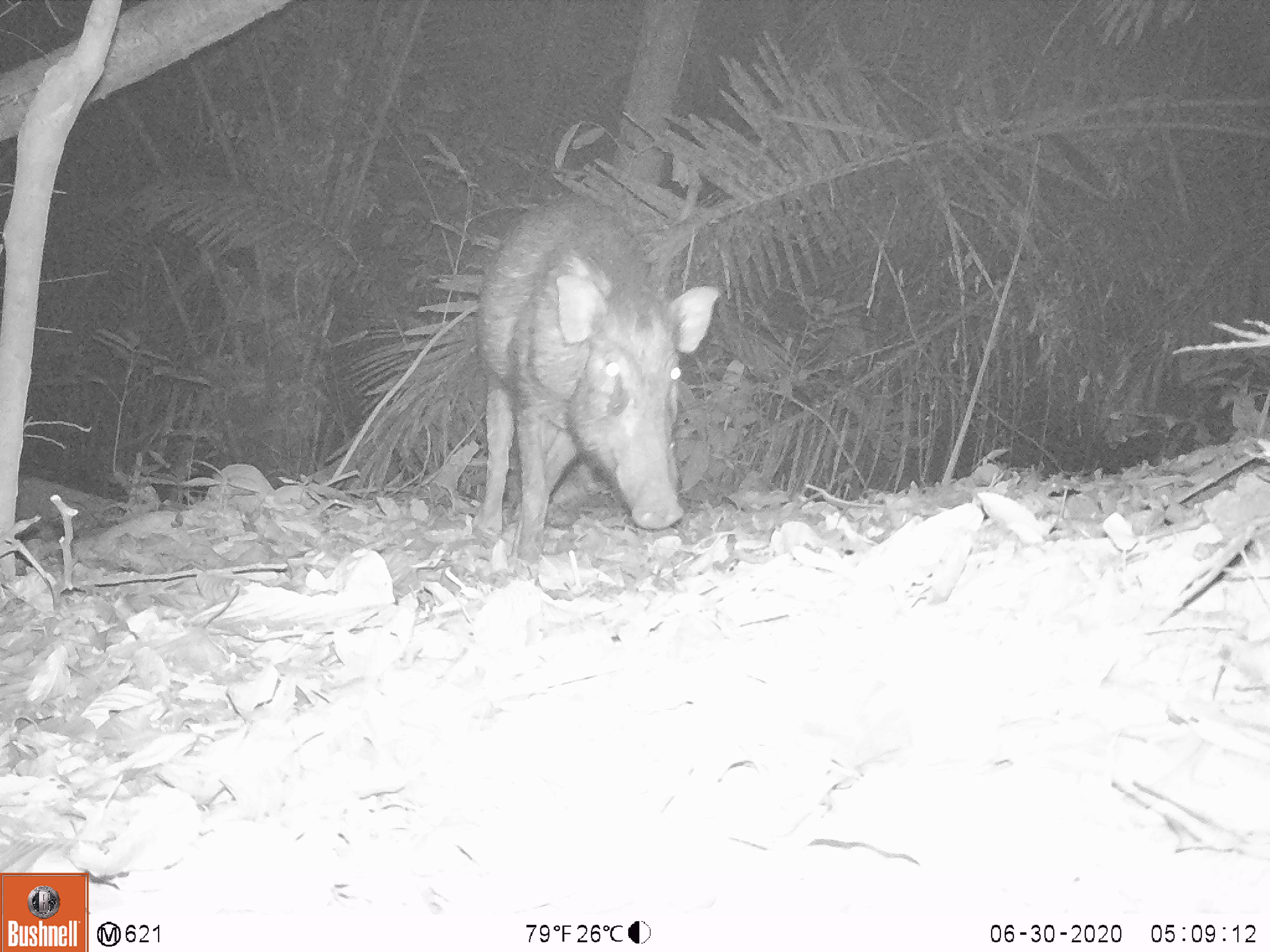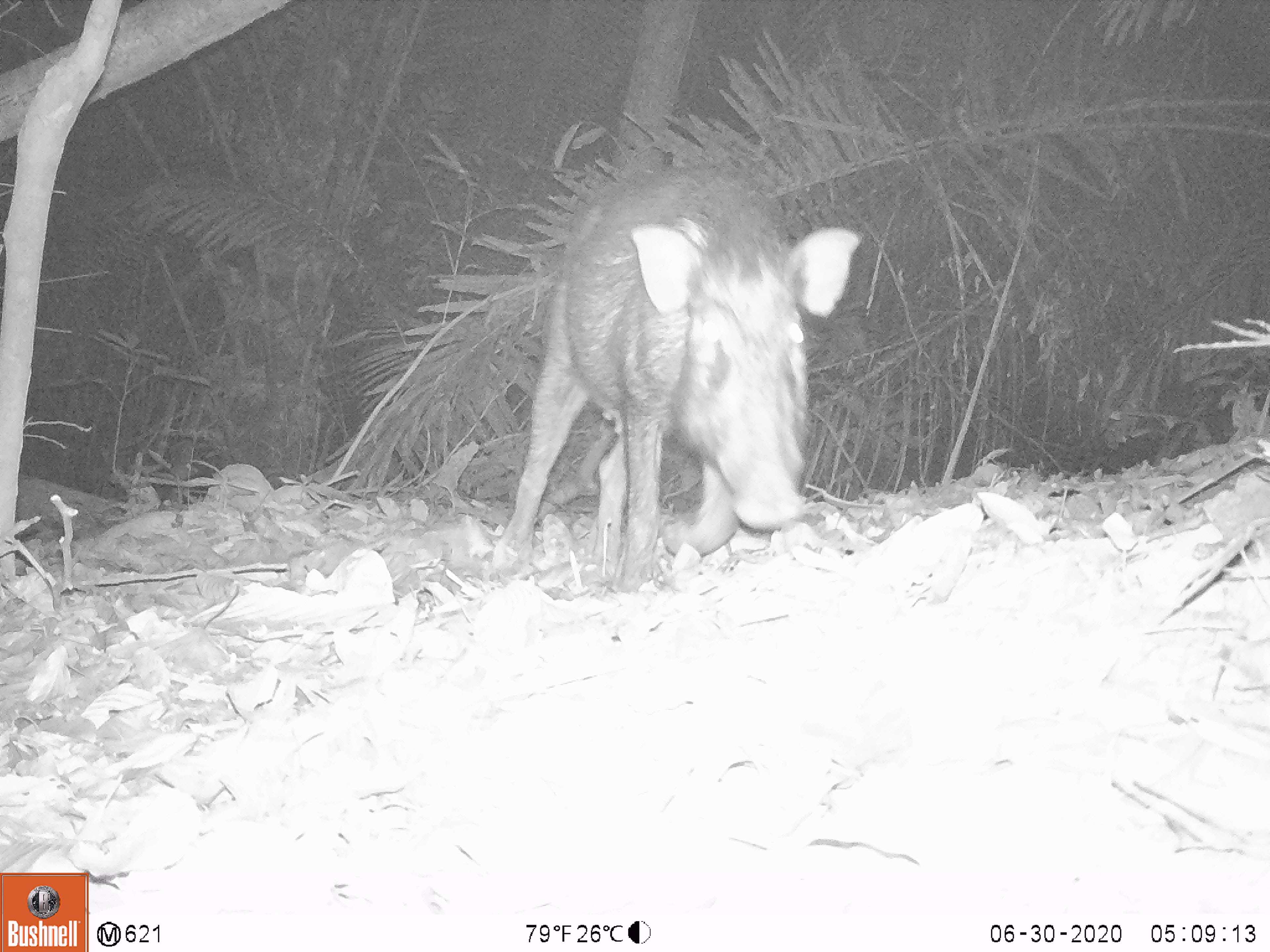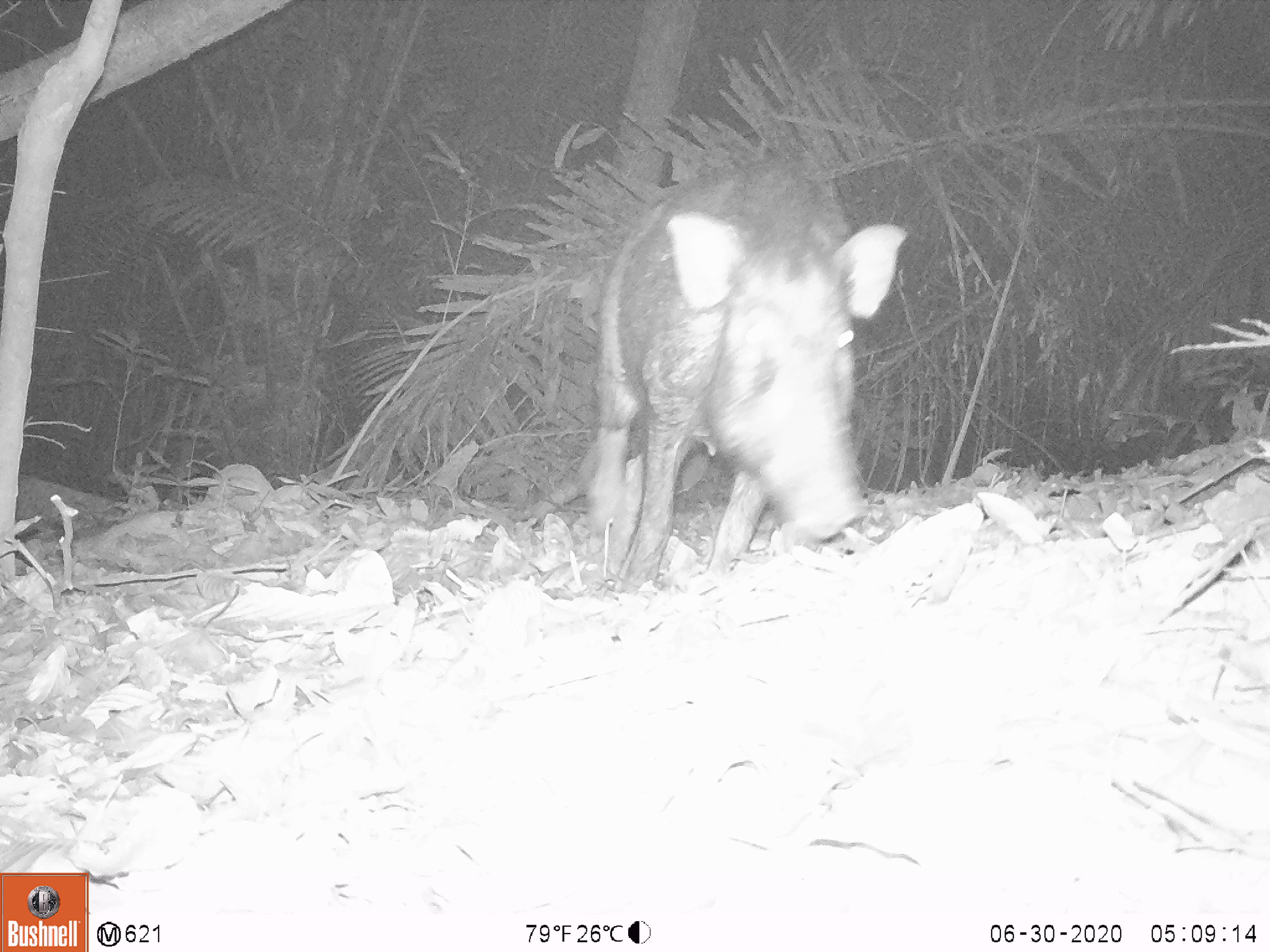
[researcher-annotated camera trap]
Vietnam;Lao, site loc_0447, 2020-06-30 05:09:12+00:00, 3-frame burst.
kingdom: Animalia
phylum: Chordata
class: Mammalia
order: Artiodactyla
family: Suidae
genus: Sus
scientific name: Sus scrofa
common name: eurasian wild pig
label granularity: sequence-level